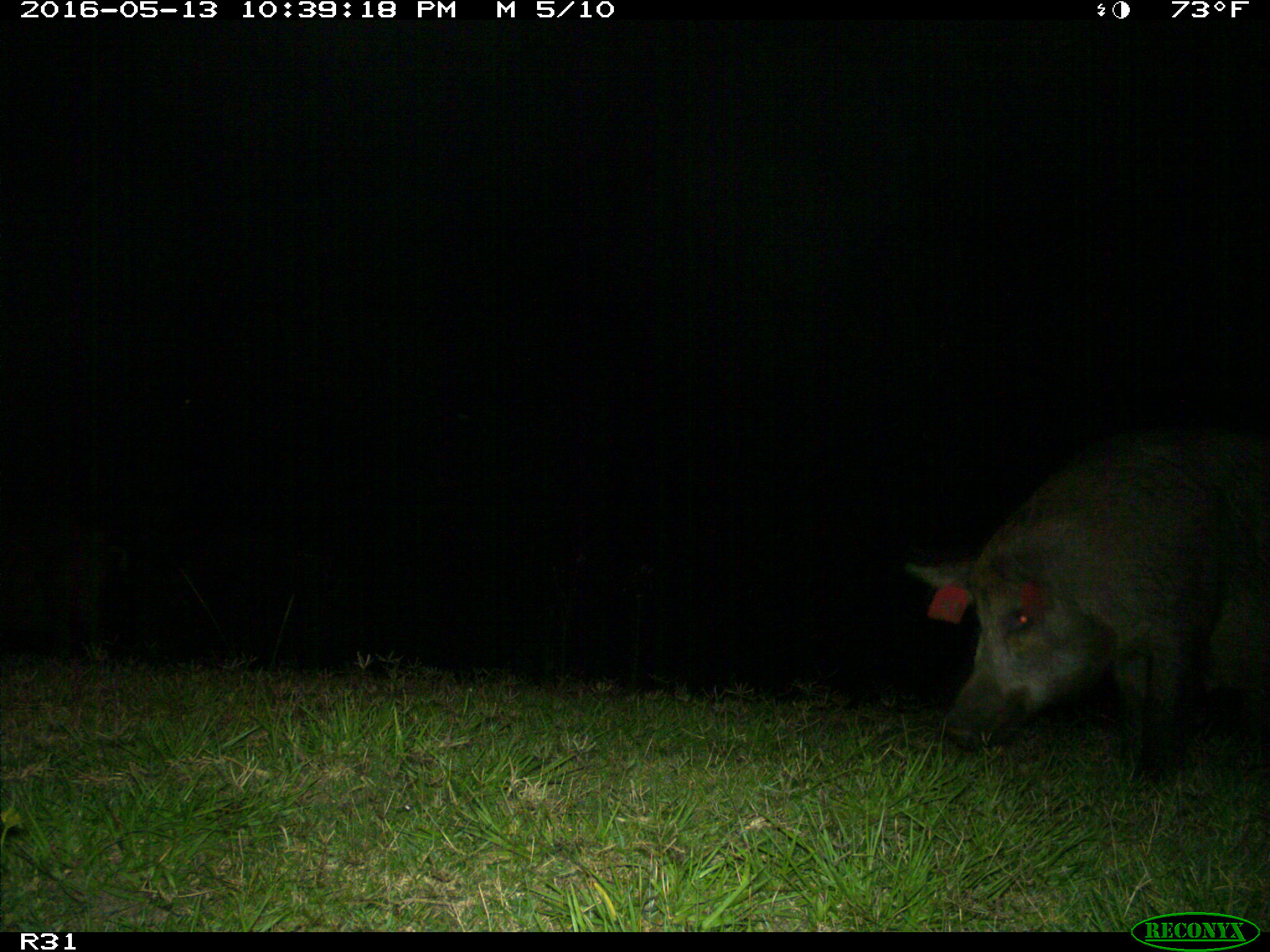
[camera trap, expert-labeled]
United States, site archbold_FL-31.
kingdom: Animalia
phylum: Chordata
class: Mammalia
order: Artiodactyla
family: Suidae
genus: Sus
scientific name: Sus scrofa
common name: wild boar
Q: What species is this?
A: Sus scrofa (wild boar).